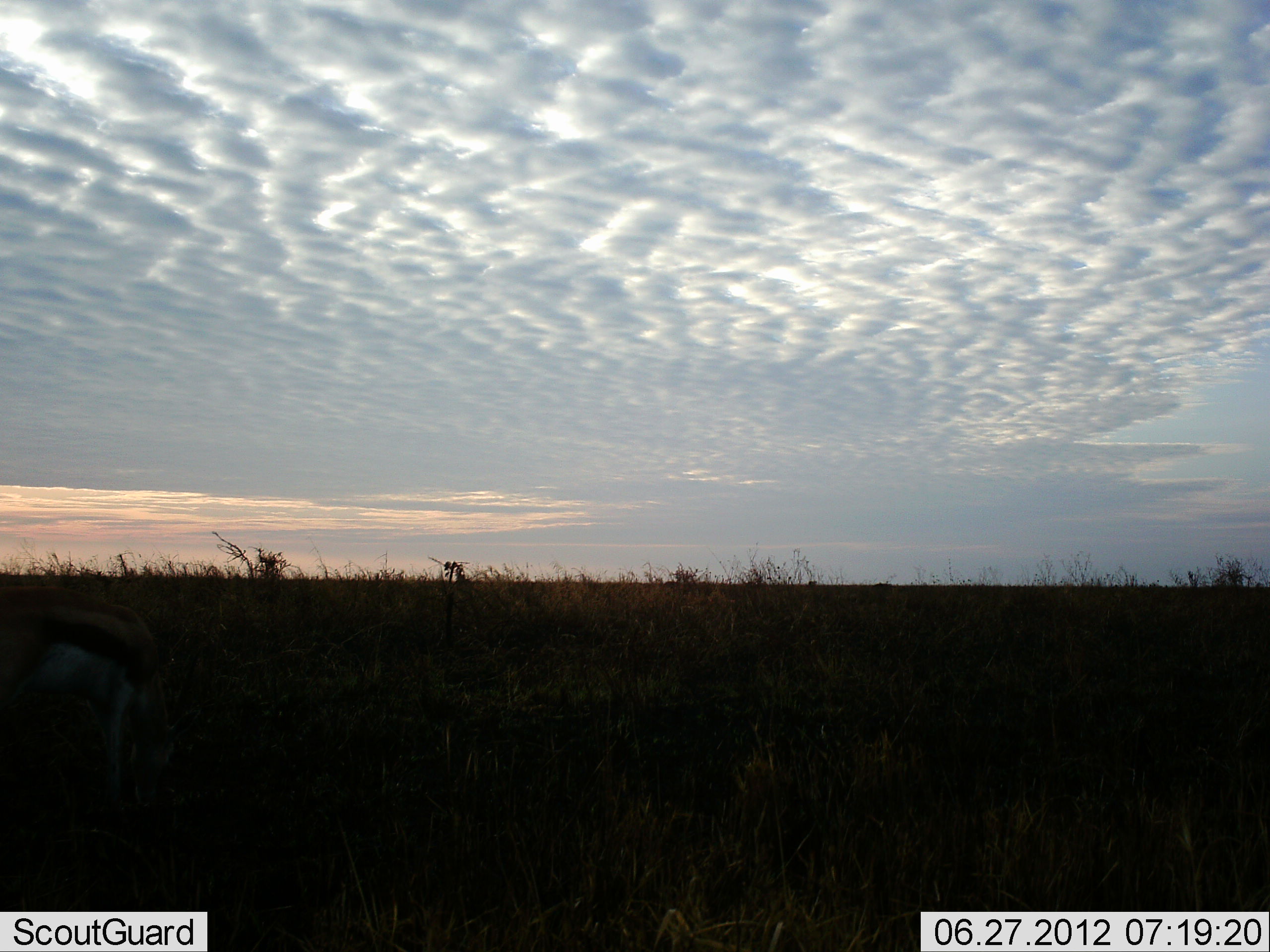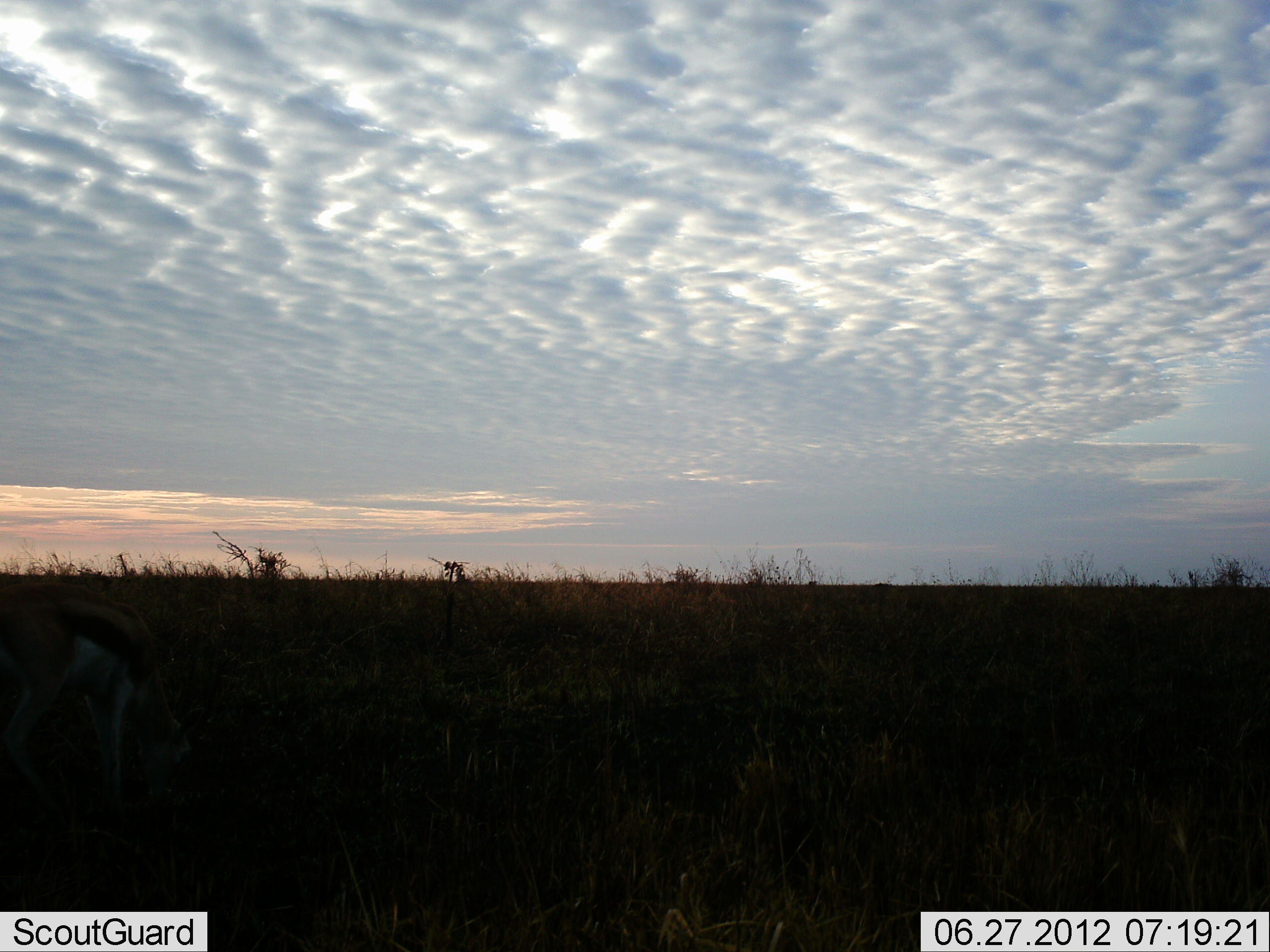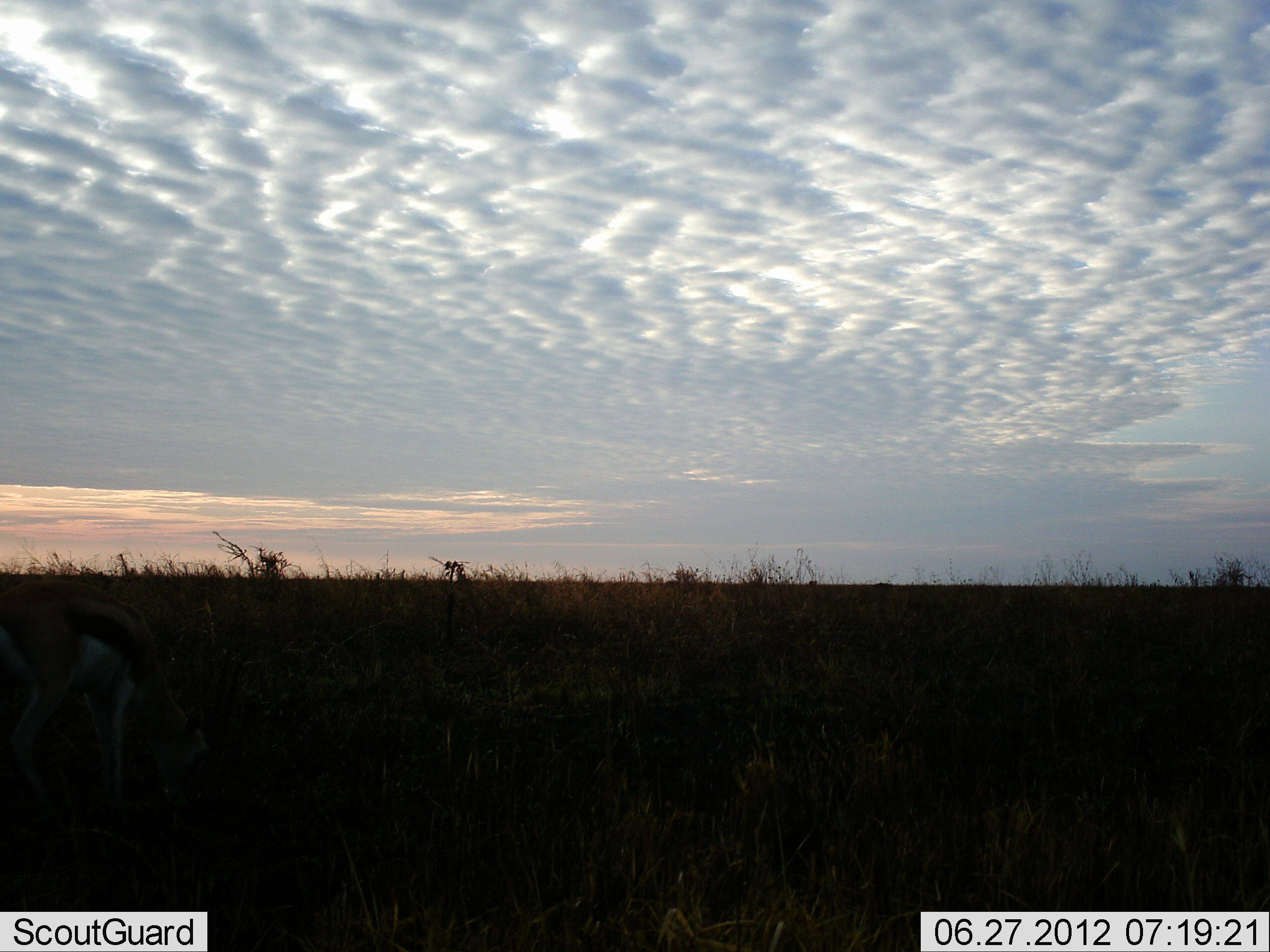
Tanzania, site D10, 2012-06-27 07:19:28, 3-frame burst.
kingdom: Animalia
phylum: Chordata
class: Mammalia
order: Artiodactyla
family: Bovidae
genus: Eudorcas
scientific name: Eudorcas thomsonii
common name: thomson's gazelle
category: gazellethomsons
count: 1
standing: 30%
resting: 0%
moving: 0%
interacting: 0%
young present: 0%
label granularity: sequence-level